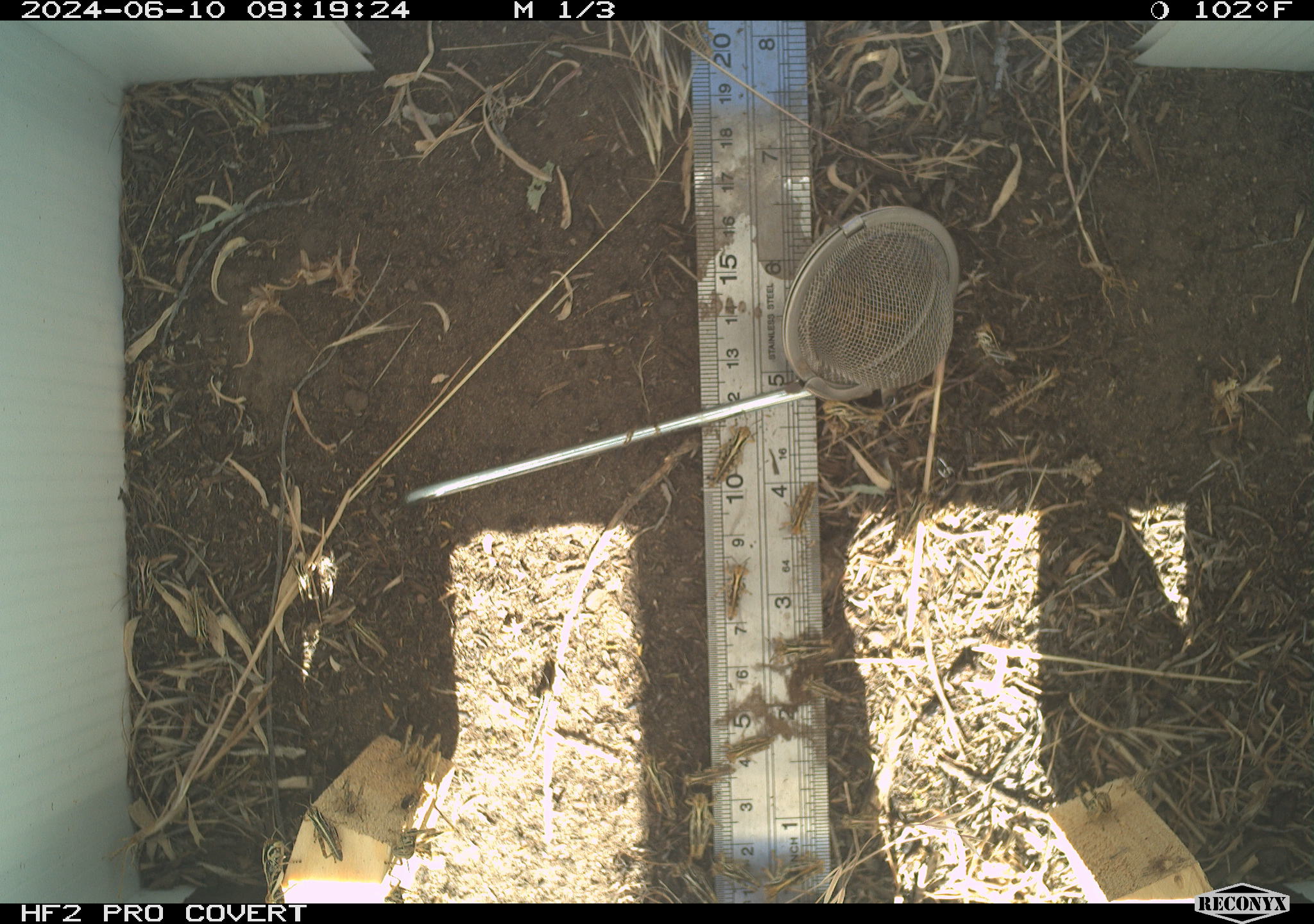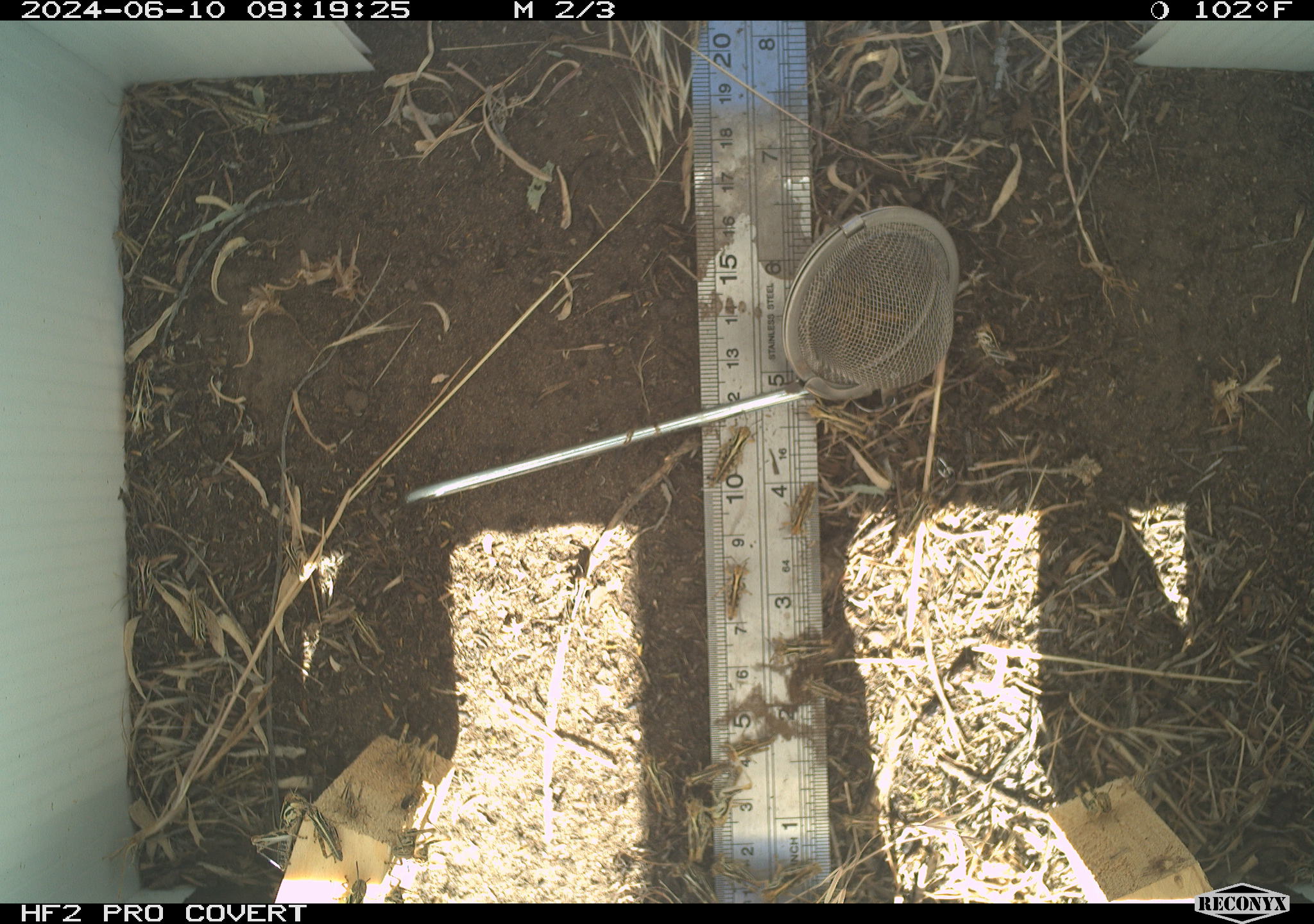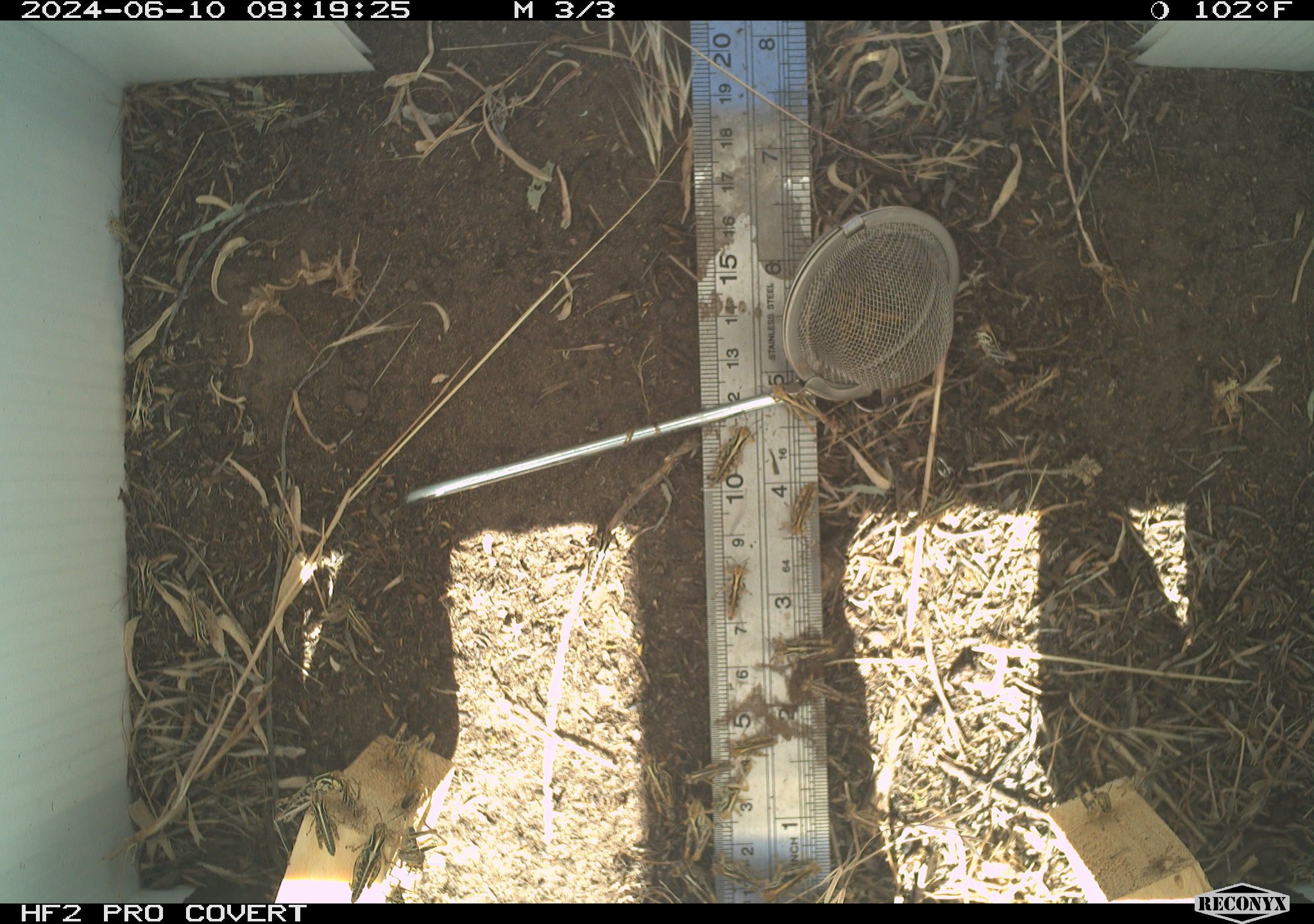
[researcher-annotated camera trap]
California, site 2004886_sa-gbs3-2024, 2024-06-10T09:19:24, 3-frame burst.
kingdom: Animalia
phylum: Arthropoda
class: Insecta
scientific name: Insecta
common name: insect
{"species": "insect (Insecta)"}